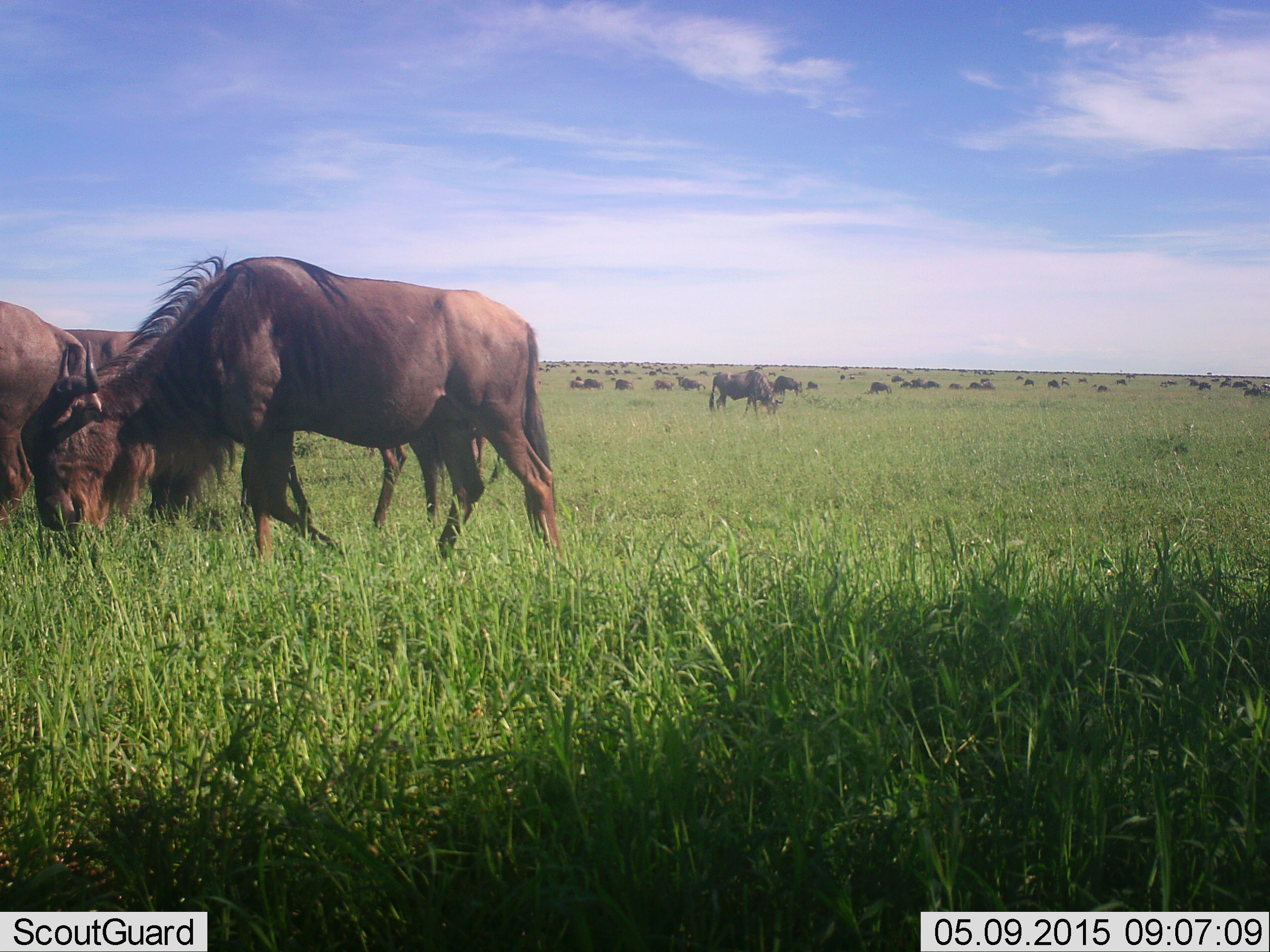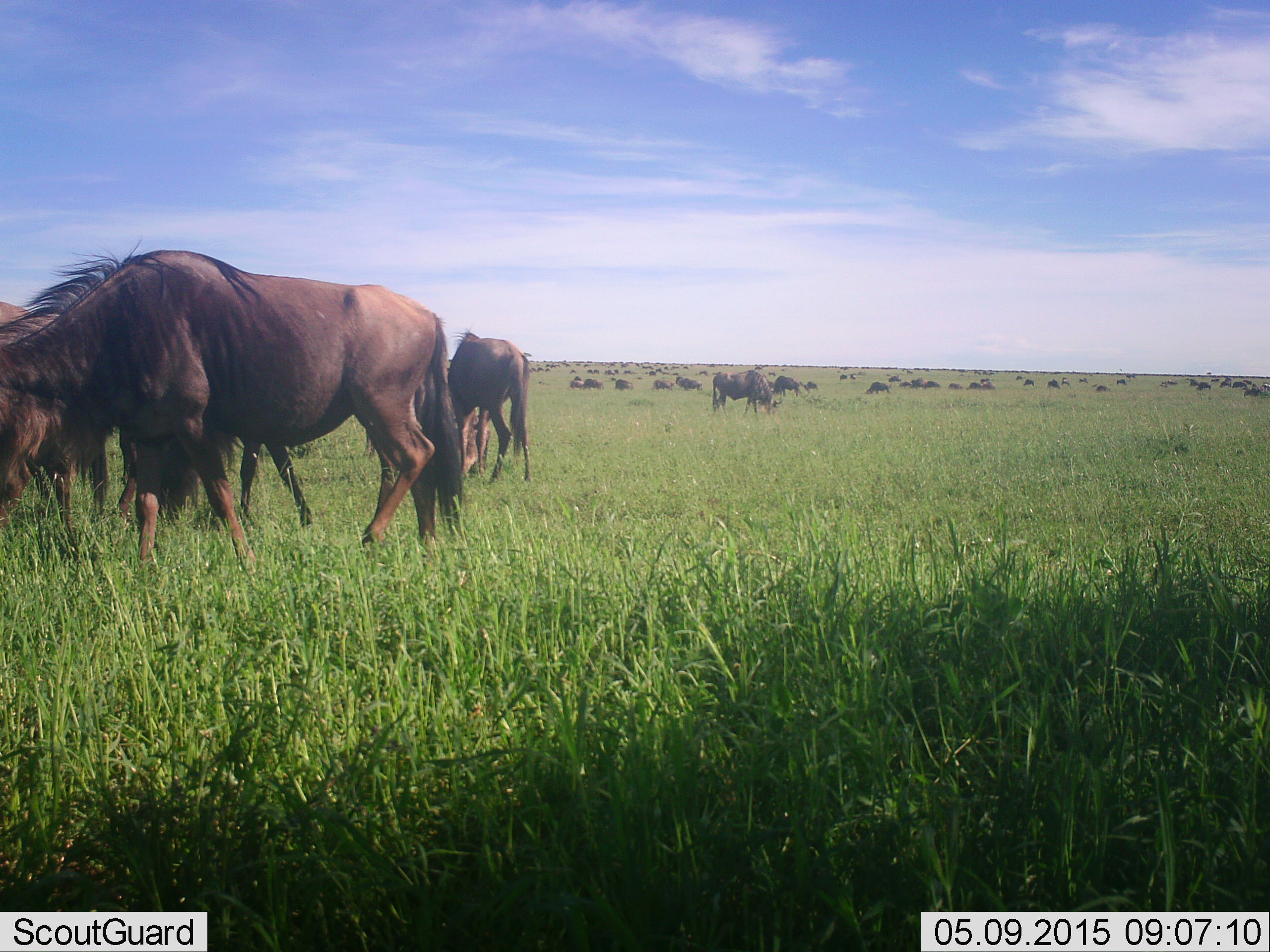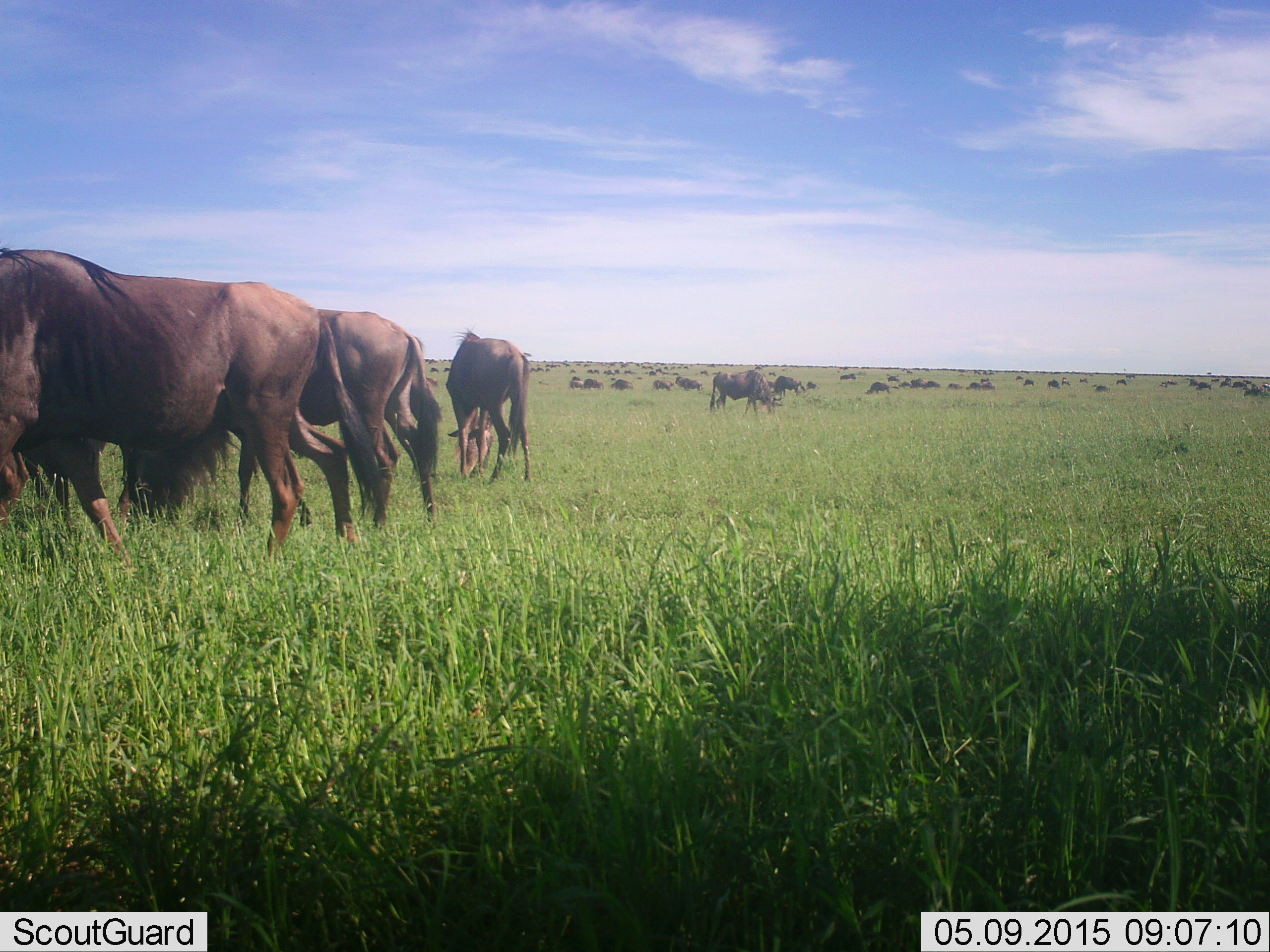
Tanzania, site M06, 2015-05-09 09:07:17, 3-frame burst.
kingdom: Animalia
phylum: Chordata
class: Mammalia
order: Artiodactyla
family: Bovidae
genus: Connochaetes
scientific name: Connochaetes taurinus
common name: blue wildebeest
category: wildebeest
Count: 51+.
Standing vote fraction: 30%.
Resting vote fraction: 20%.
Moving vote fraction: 40%.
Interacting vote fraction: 0%.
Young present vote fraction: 0%.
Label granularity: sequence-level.